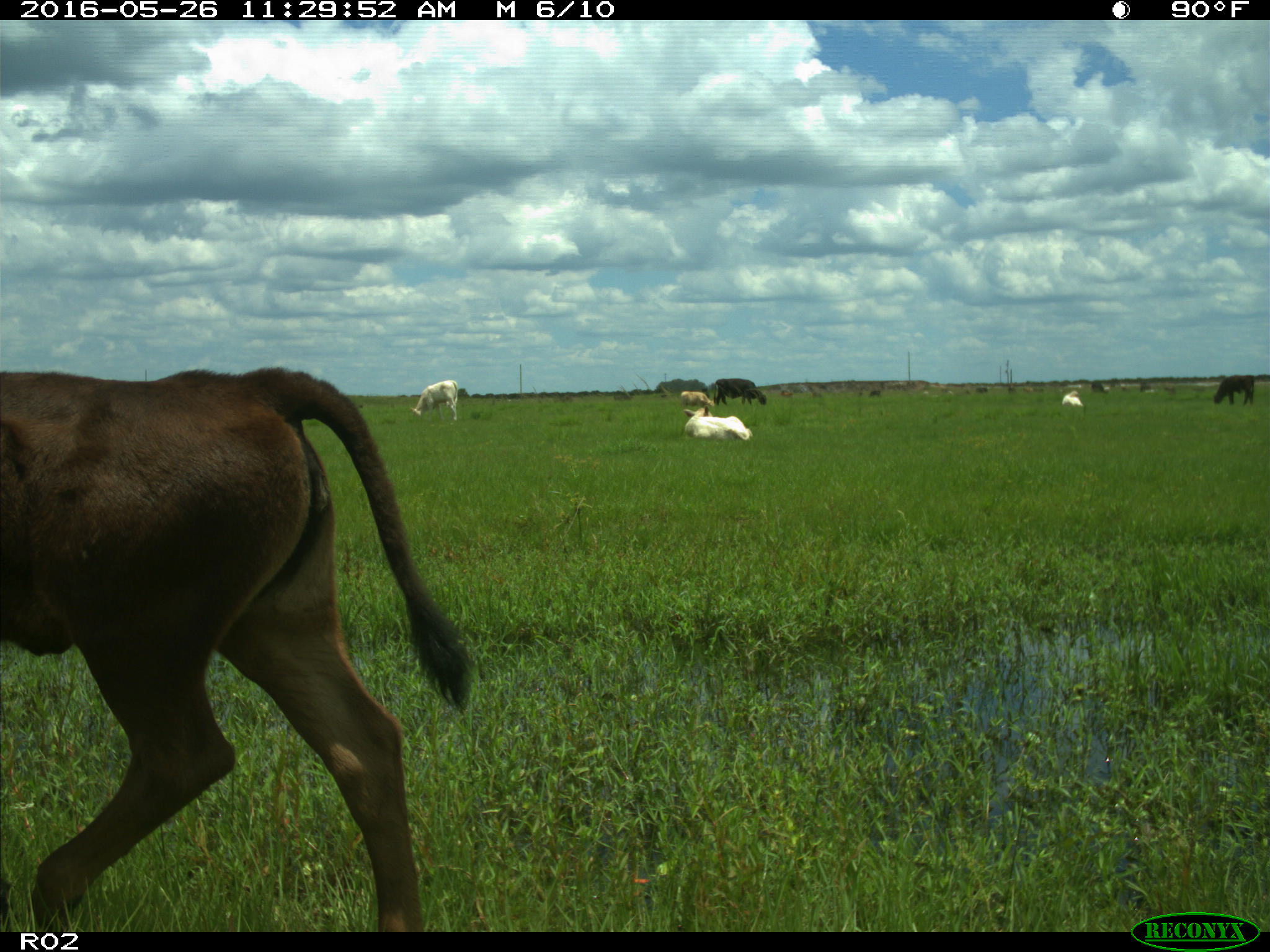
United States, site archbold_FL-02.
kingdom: Animalia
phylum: Chordata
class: Mammalia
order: Artiodactyla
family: Bovidae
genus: Bos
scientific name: Bos taurus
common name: domestic cow